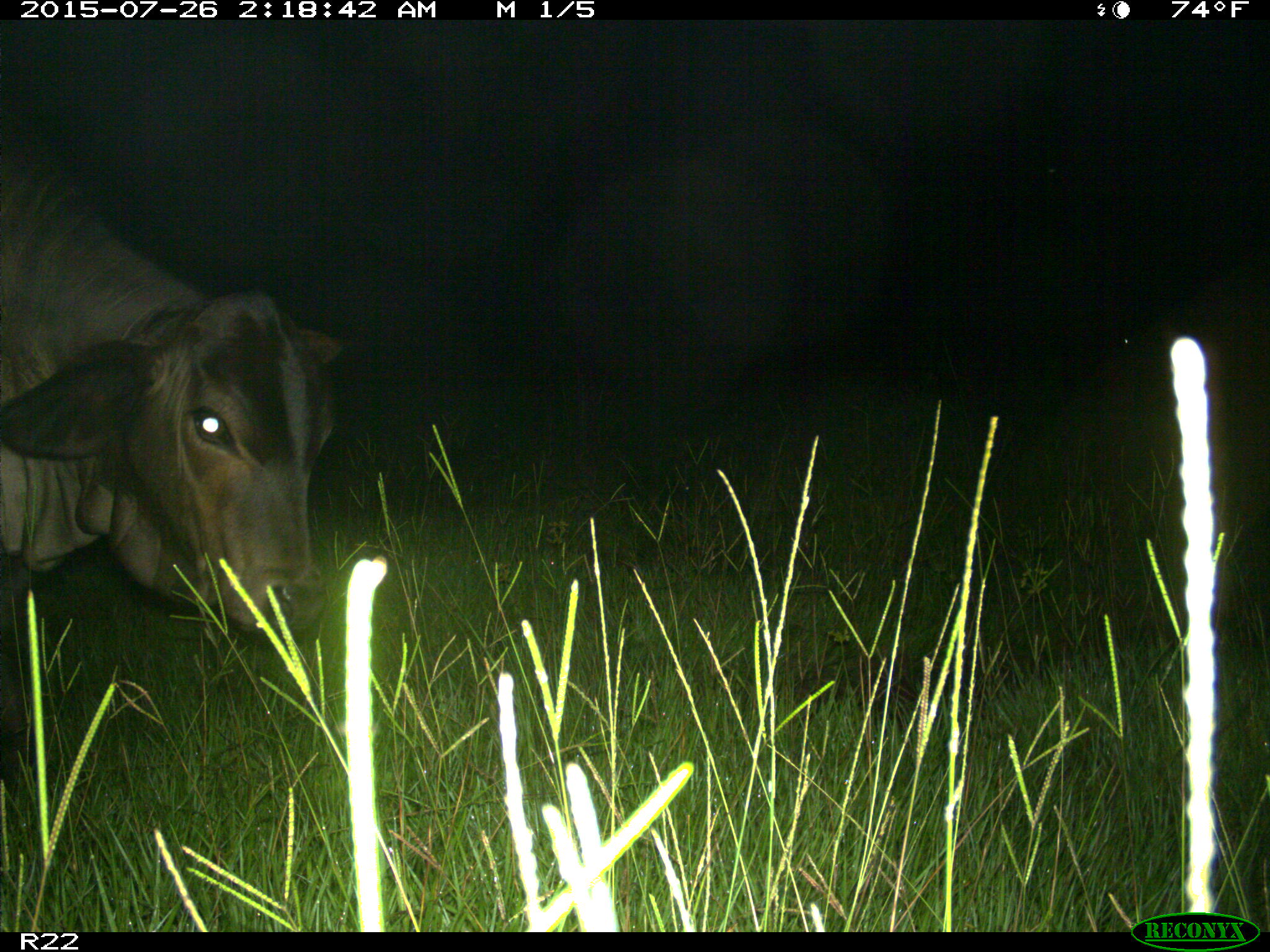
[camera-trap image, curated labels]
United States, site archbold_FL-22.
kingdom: Animalia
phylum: Chordata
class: Mammalia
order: Artiodactyla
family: Bovidae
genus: Bos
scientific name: Bos taurus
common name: domestic cow